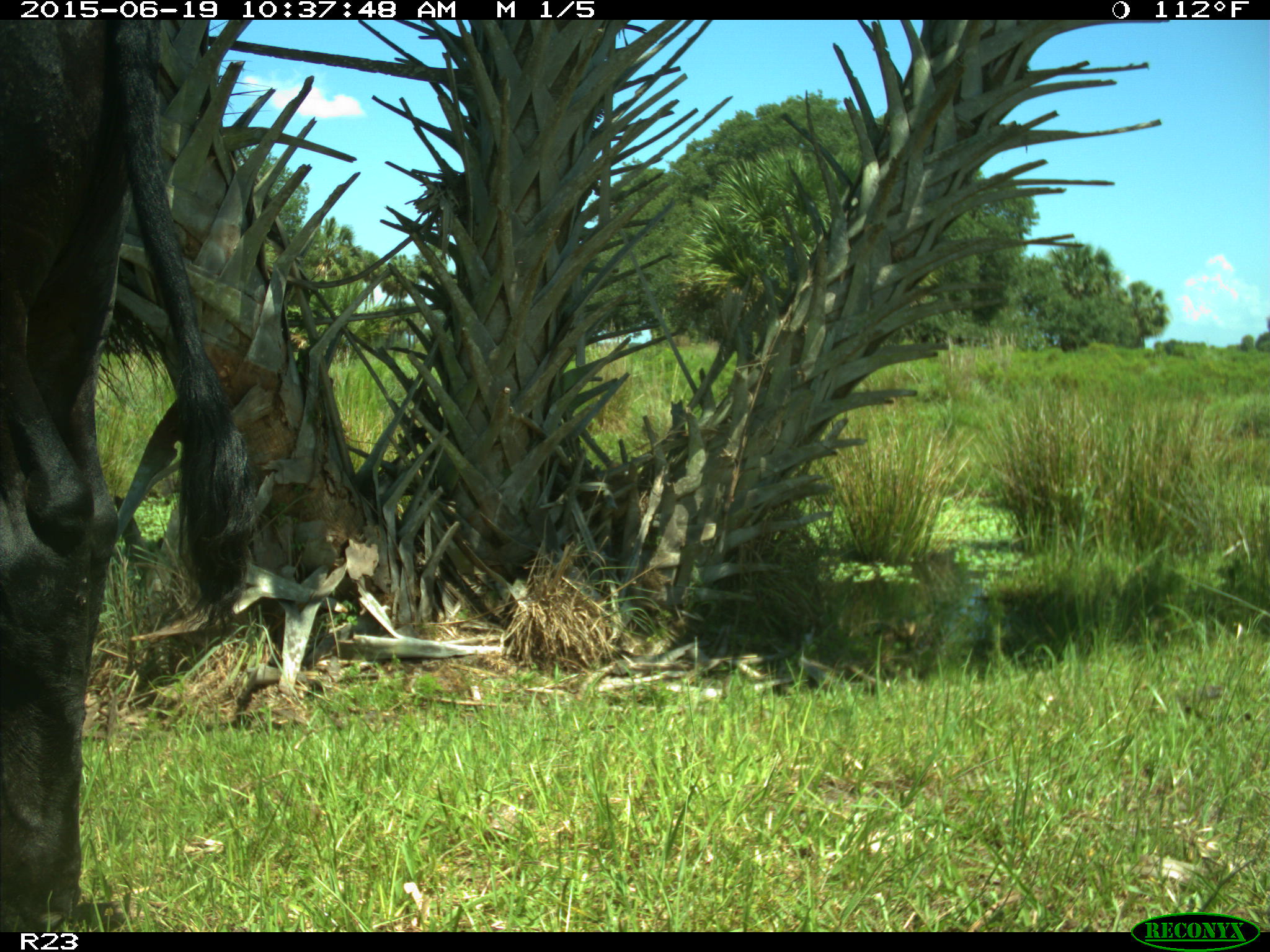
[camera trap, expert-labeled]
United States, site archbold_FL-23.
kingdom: Animalia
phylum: Chordata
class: Mammalia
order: Artiodactyla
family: Bovidae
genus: Bos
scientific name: Bos taurus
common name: domestic cow